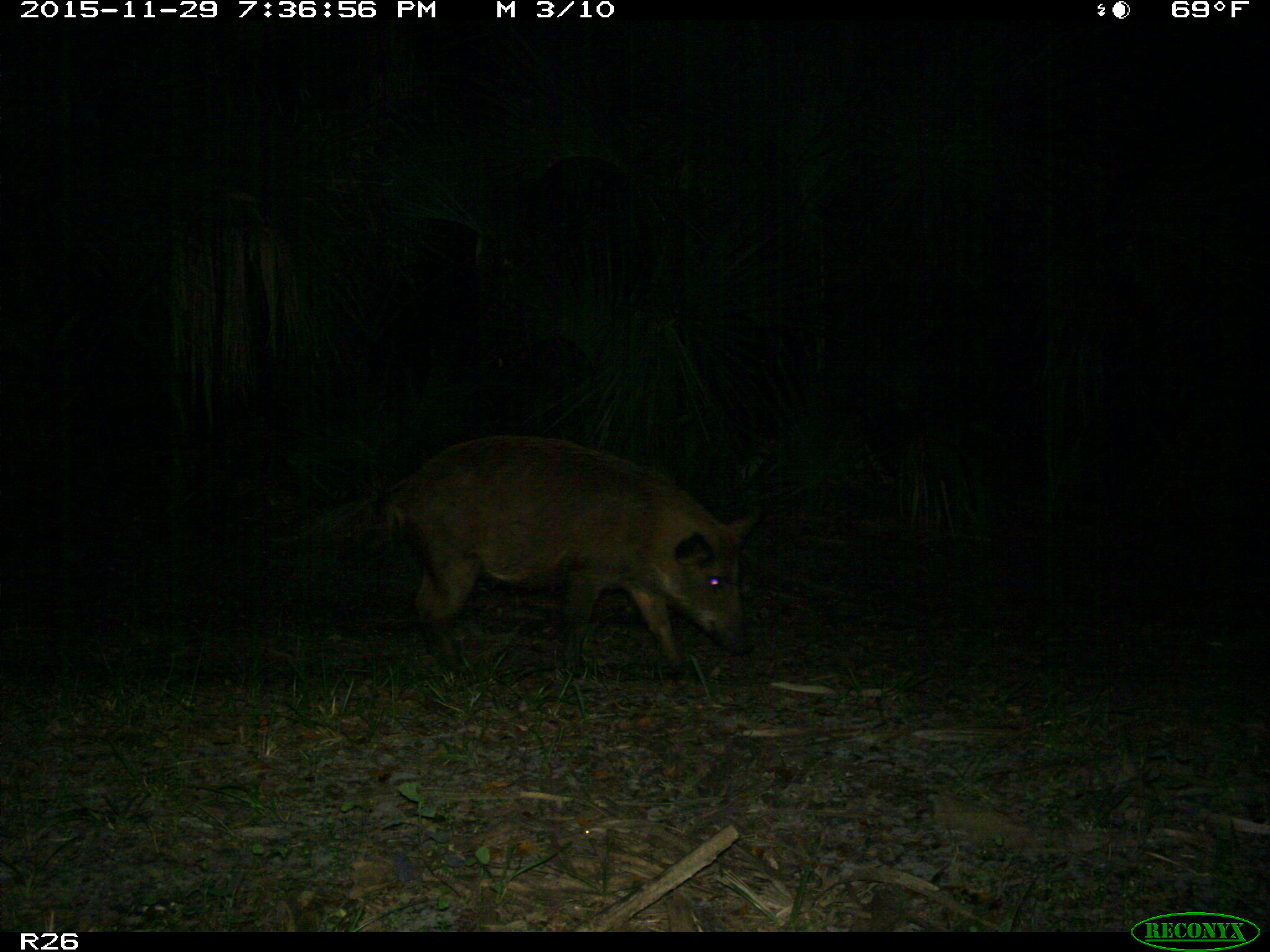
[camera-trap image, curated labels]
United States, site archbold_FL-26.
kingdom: Animalia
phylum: Chordata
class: Mammalia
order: Artiodactyla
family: Suidae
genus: Sus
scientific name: Sus scrofa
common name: wild boar